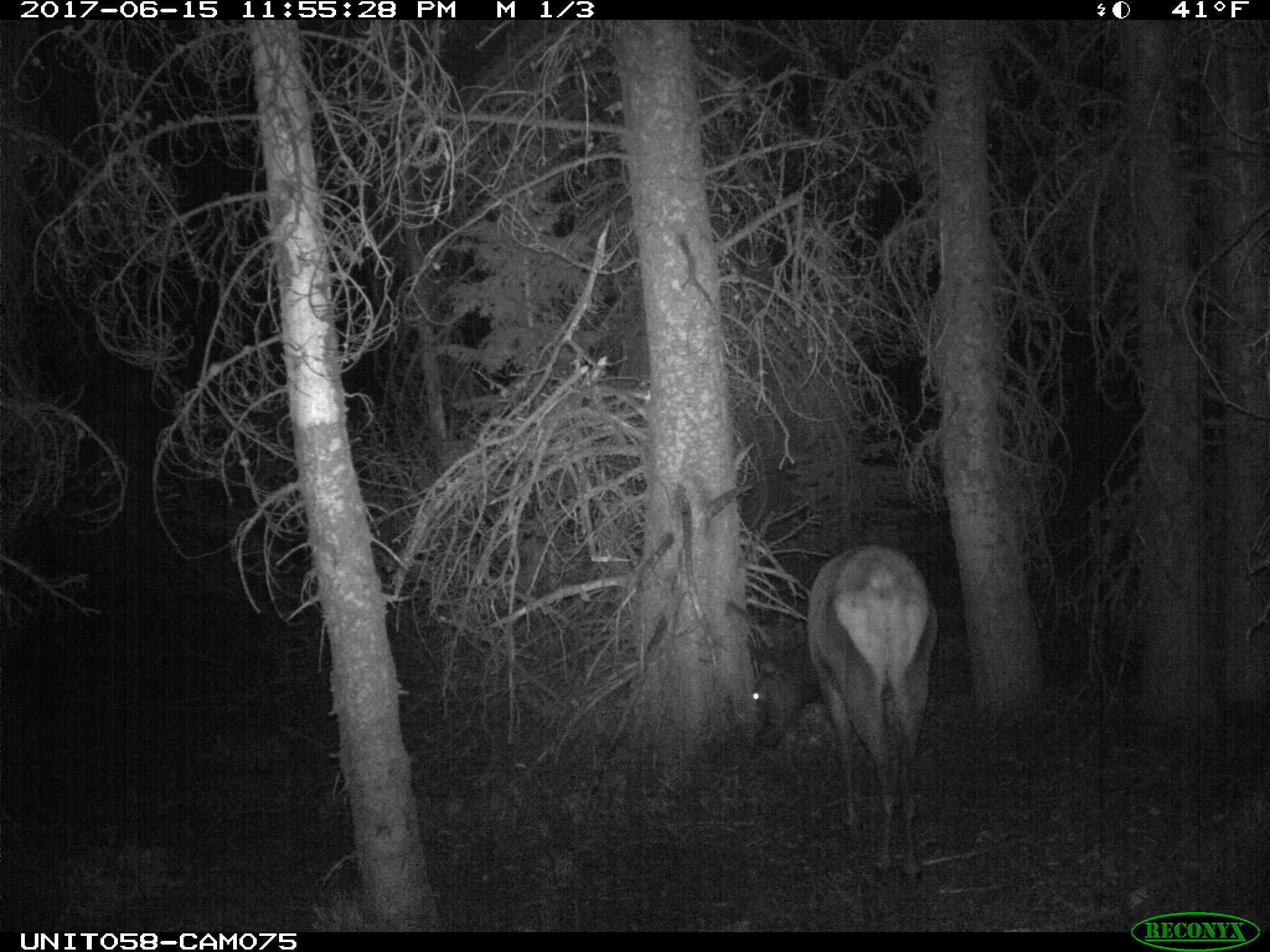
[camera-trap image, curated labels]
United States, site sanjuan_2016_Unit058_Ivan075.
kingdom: Animalia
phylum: Chordata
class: Mammalia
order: Artiodactyla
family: Cervidae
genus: Cervus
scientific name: Cervus elaphus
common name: red deer